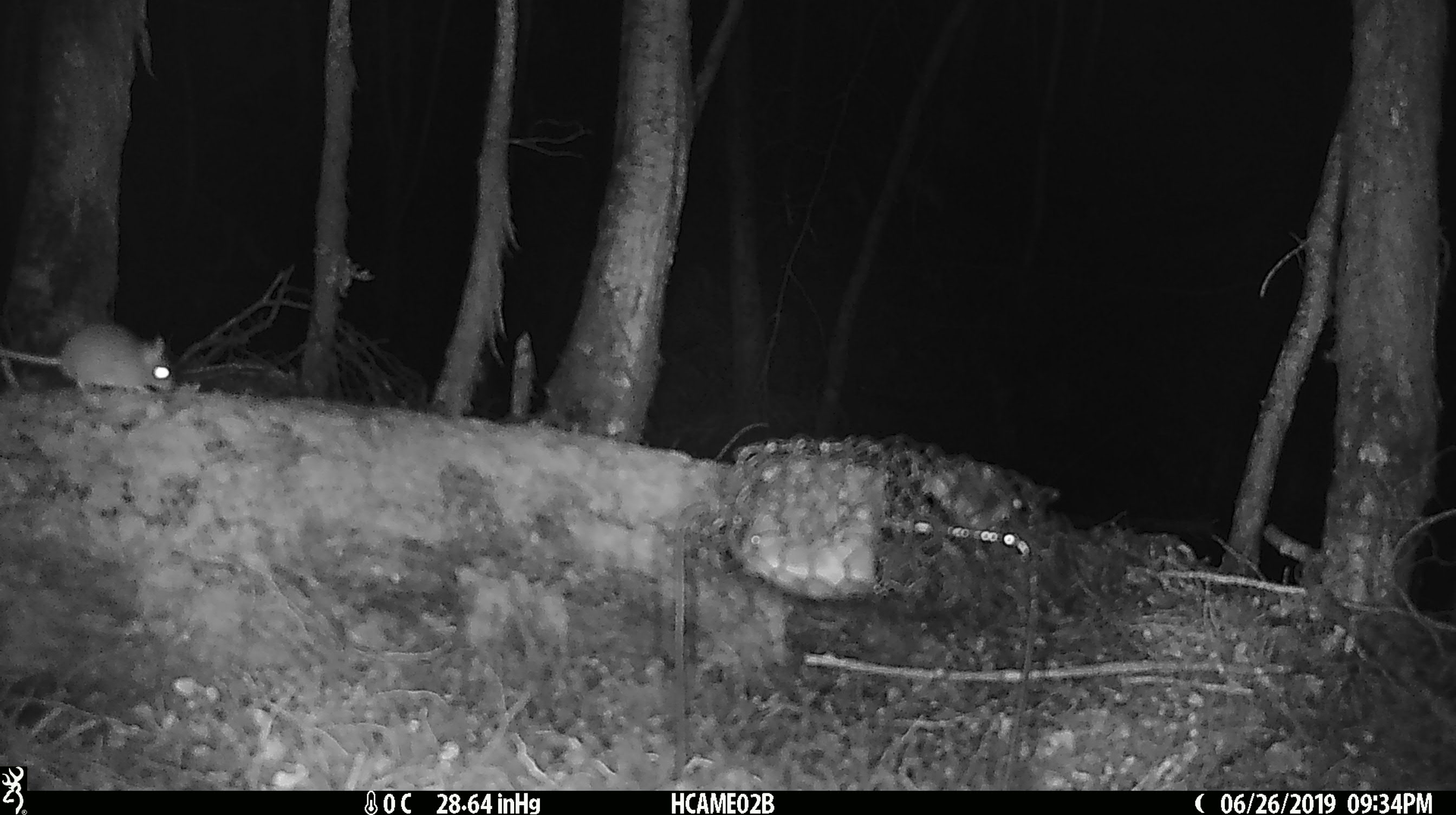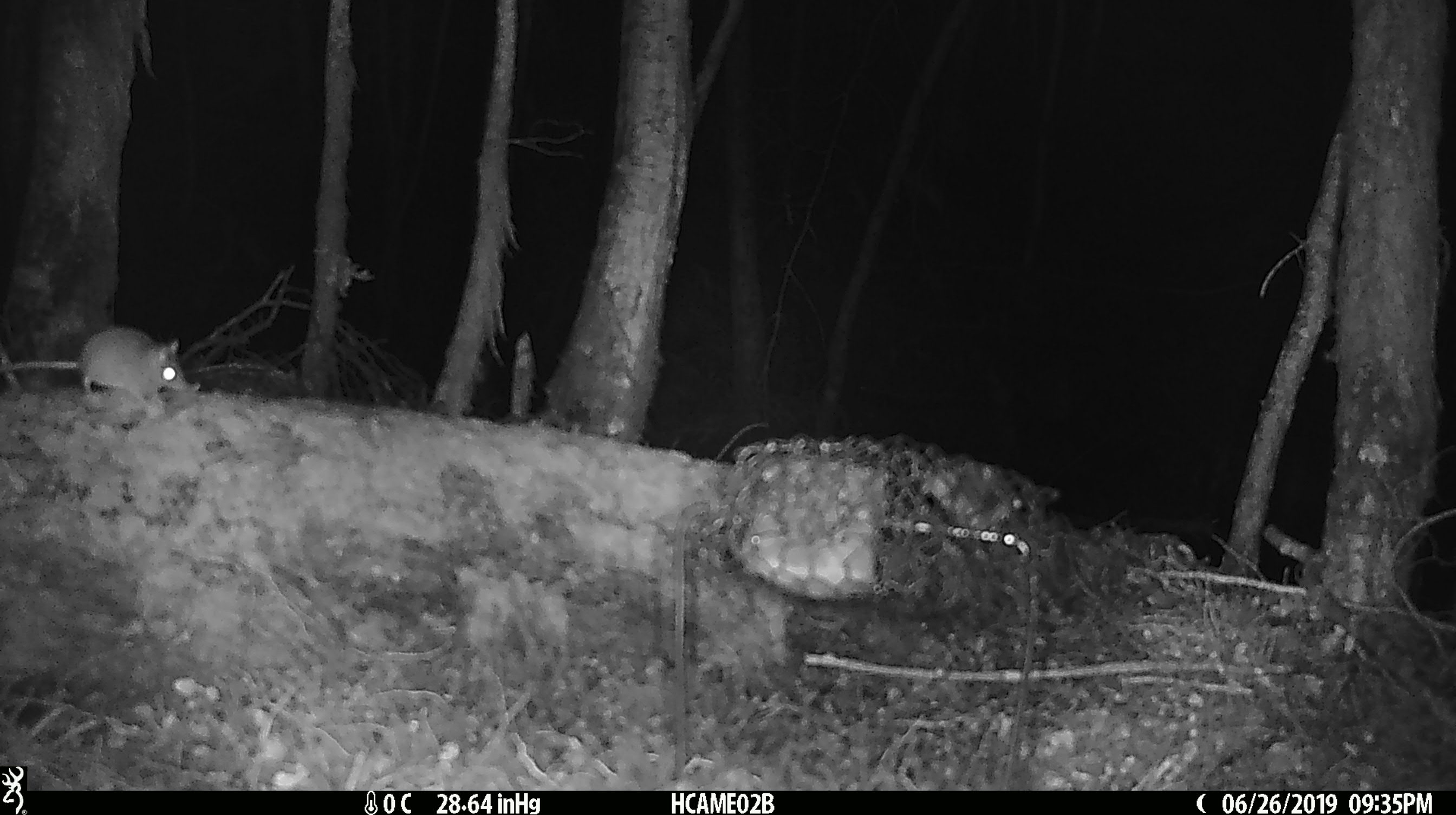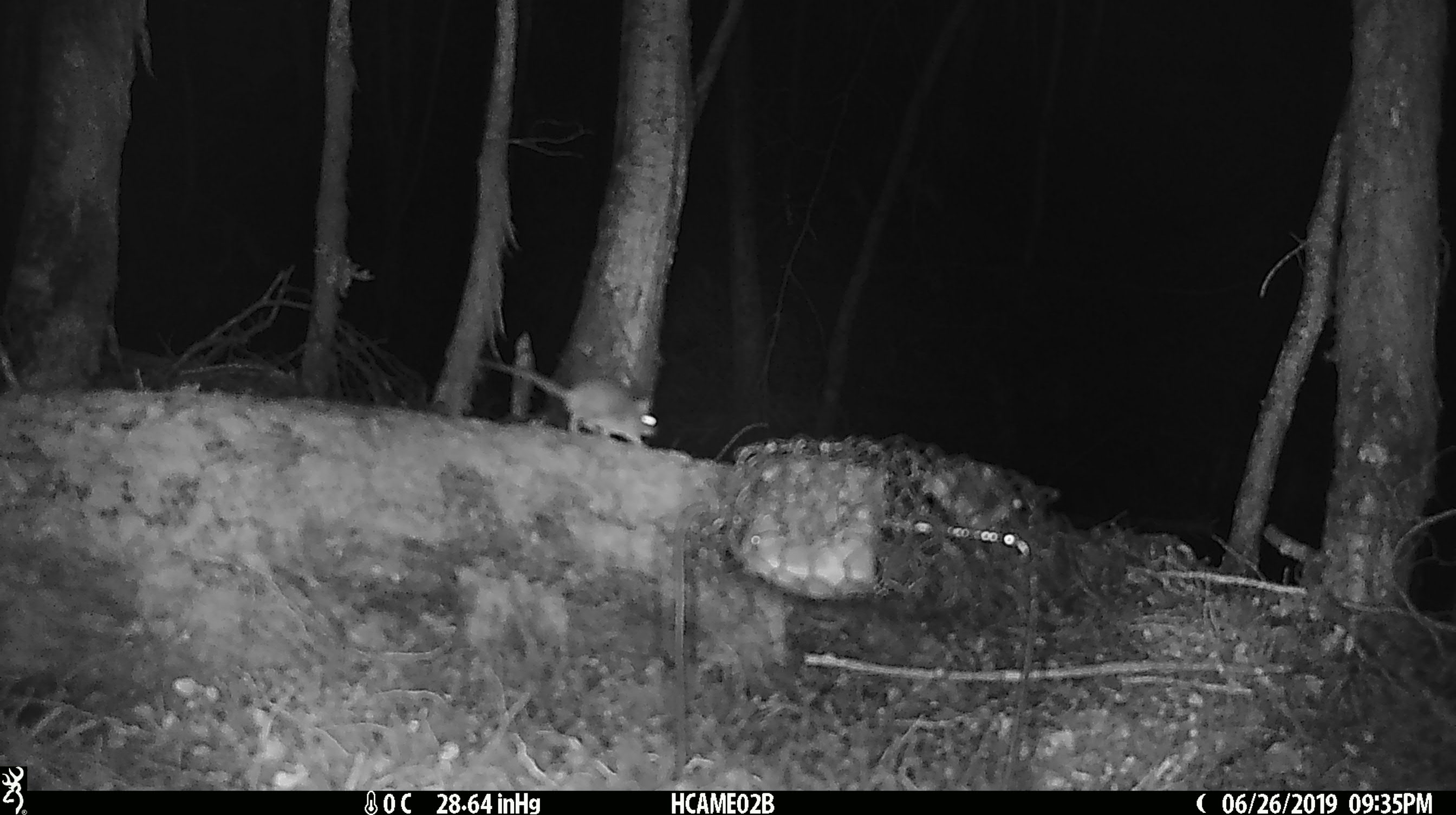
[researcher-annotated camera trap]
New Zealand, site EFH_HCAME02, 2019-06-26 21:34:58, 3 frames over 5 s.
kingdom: Animalia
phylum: Chordata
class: Mammalia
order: Rodentia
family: Muridae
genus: Mus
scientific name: Mus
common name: mouse